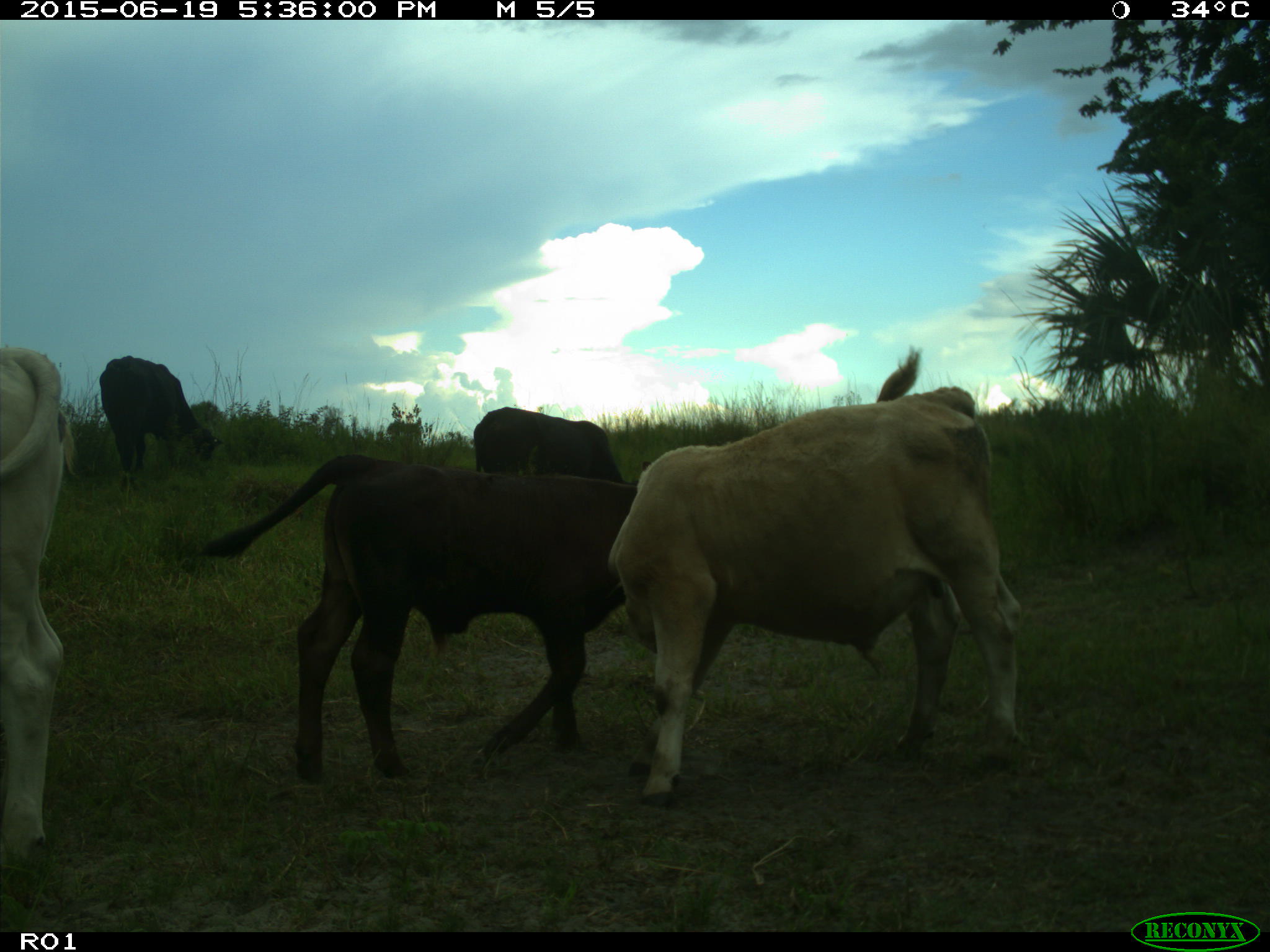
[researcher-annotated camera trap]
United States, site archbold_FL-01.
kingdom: Animalia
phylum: Chordata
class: Mammalia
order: Artiodactyla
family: Bovidae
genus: Bos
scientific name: Bos taurus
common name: domestic cow